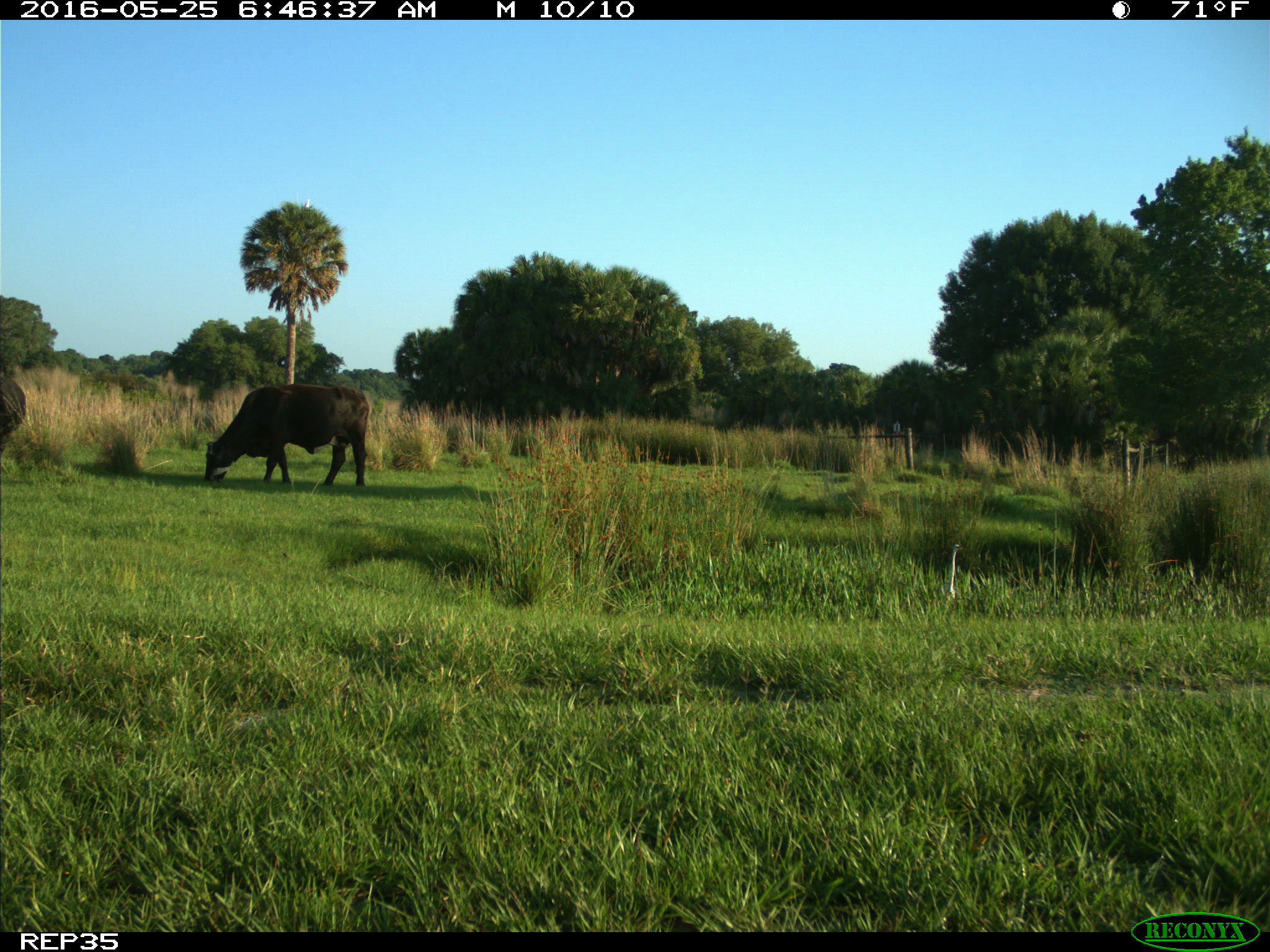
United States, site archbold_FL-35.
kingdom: Animalia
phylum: Chordata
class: Mammalia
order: Artiodactyla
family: Bovidae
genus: Bos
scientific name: Bos taurus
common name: domestic cow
Bos taurus (domestic cow).